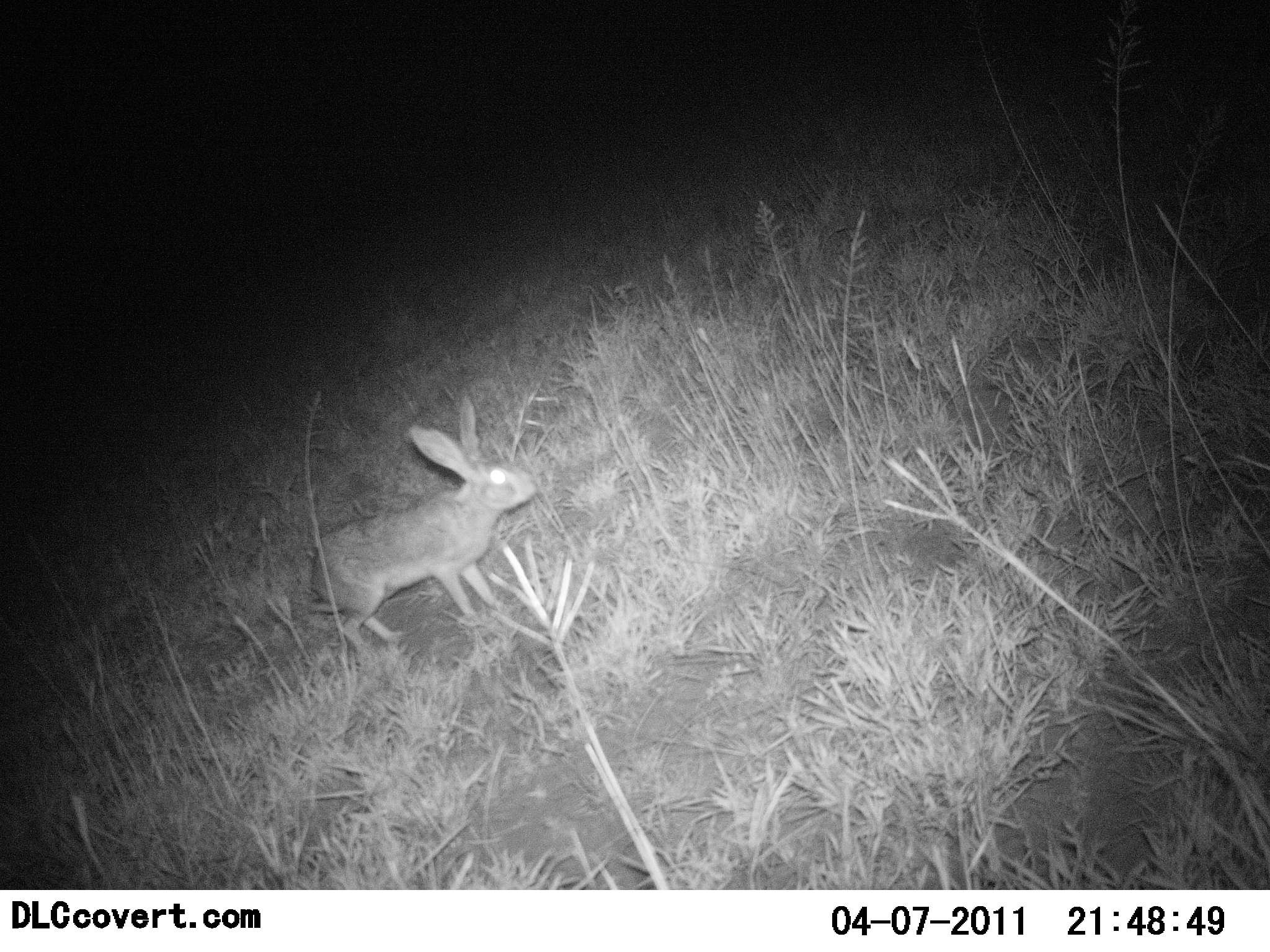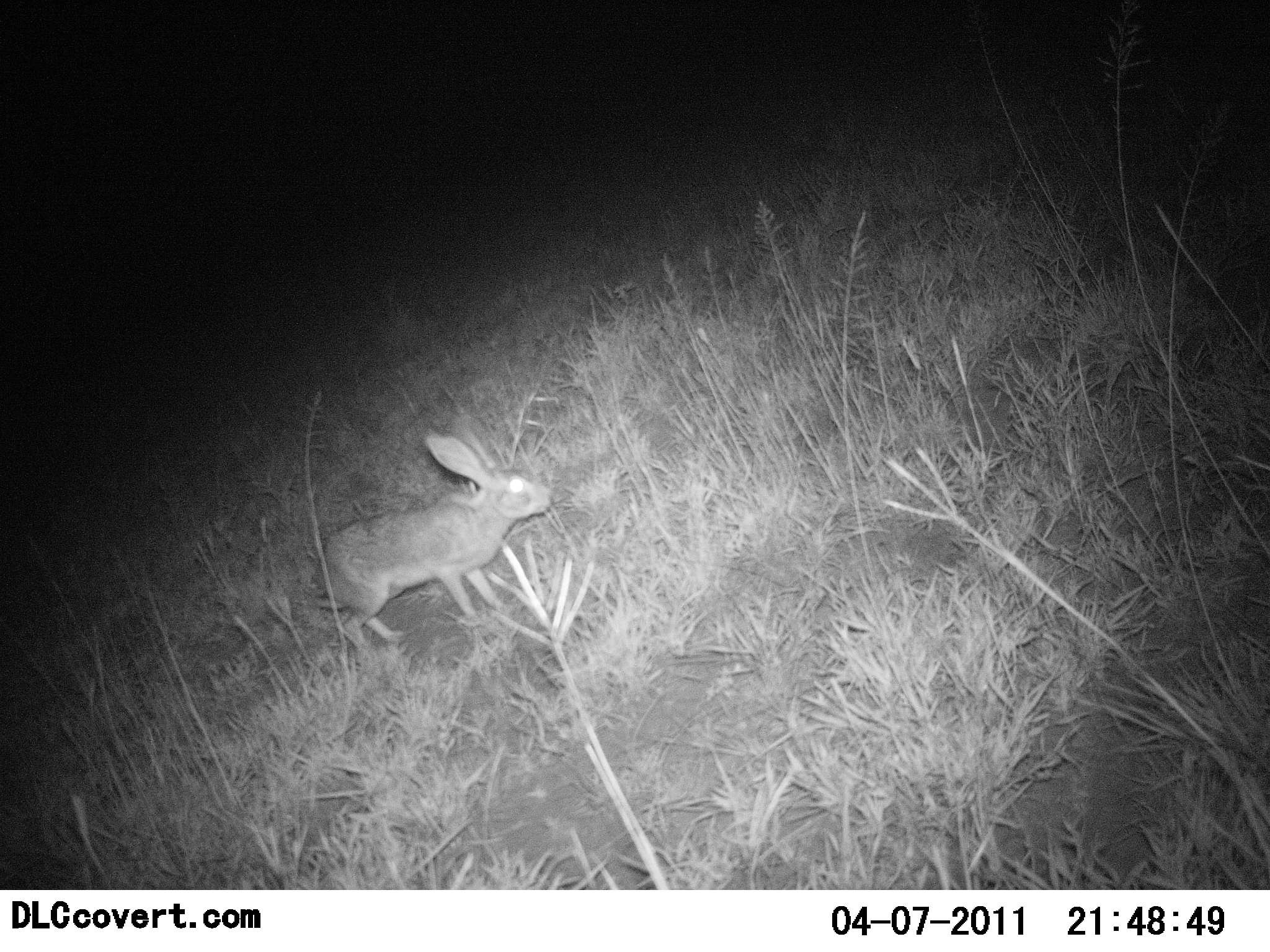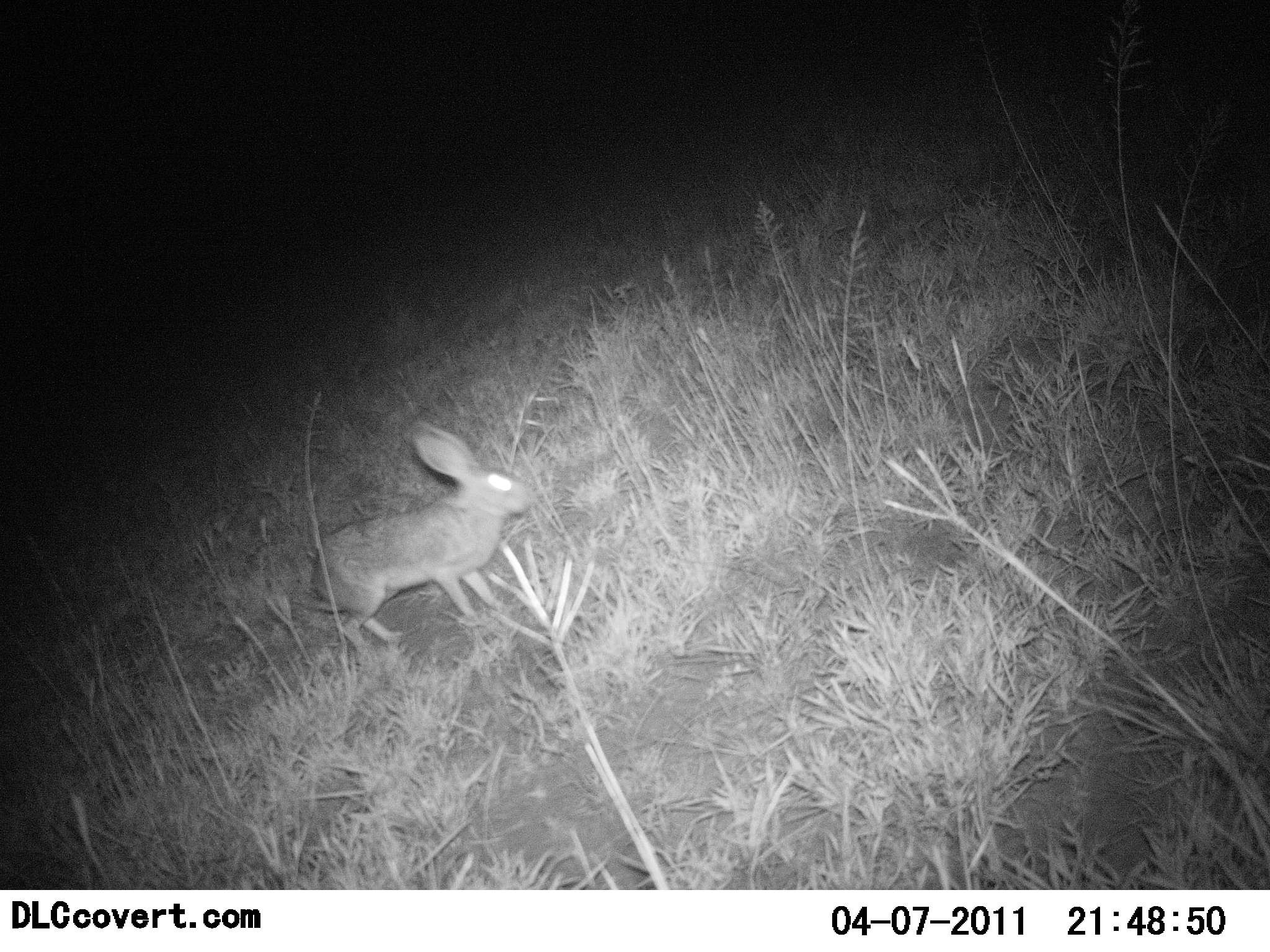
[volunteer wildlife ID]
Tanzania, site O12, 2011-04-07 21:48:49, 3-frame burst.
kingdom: Animalia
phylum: Chordata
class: Mammalia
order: Lagomorpha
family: Leporidae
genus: Lepus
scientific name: Lepus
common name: hare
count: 1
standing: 67%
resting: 0%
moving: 33%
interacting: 0%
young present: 0%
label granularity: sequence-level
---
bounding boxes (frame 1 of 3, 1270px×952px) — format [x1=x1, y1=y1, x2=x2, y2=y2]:
animal: [x1=311, y1=394, x2=539, y2=662]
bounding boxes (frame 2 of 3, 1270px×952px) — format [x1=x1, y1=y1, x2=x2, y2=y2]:
animal: [x1=322, y1=414, x2=552, y2=653]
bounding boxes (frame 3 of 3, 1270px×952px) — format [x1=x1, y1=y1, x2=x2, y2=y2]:
animal: [x1=311, y1=417, x2=536, y2=656]